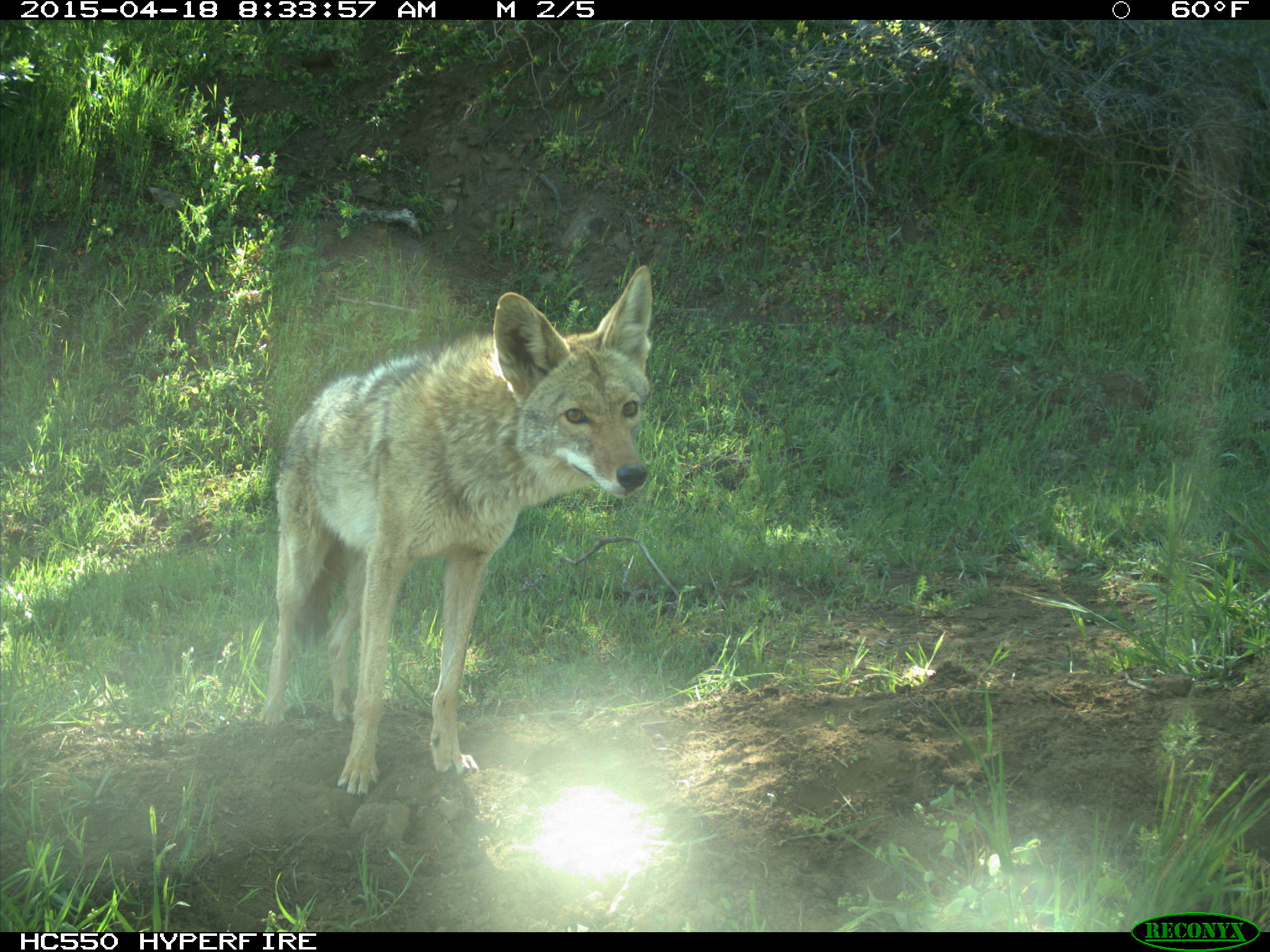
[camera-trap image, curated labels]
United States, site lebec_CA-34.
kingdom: Animalia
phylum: Chordata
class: Mammalia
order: Carnivora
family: Canidae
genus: Canis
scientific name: Canis latrans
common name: coyote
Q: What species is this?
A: Canis latrans (coyote).